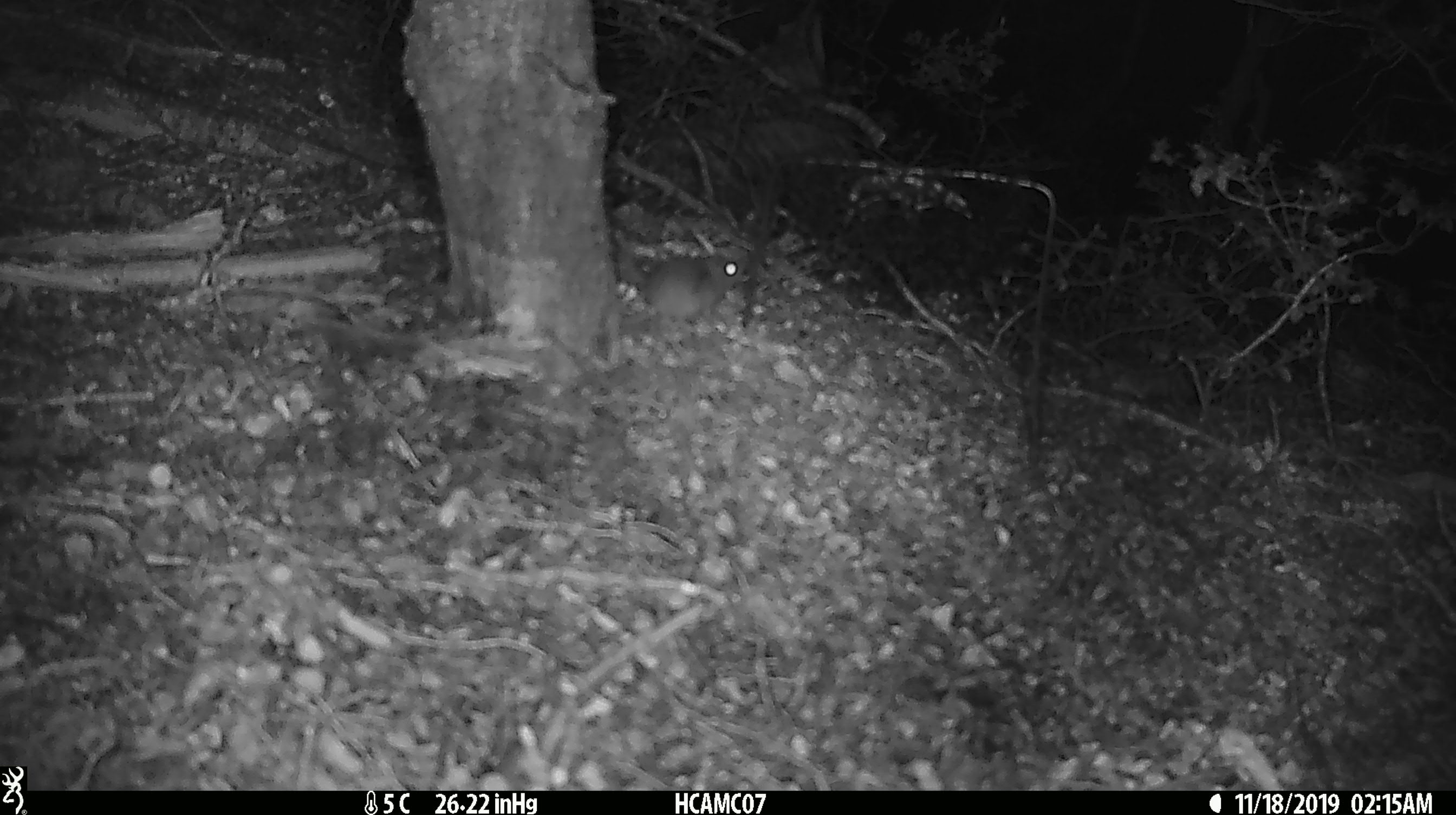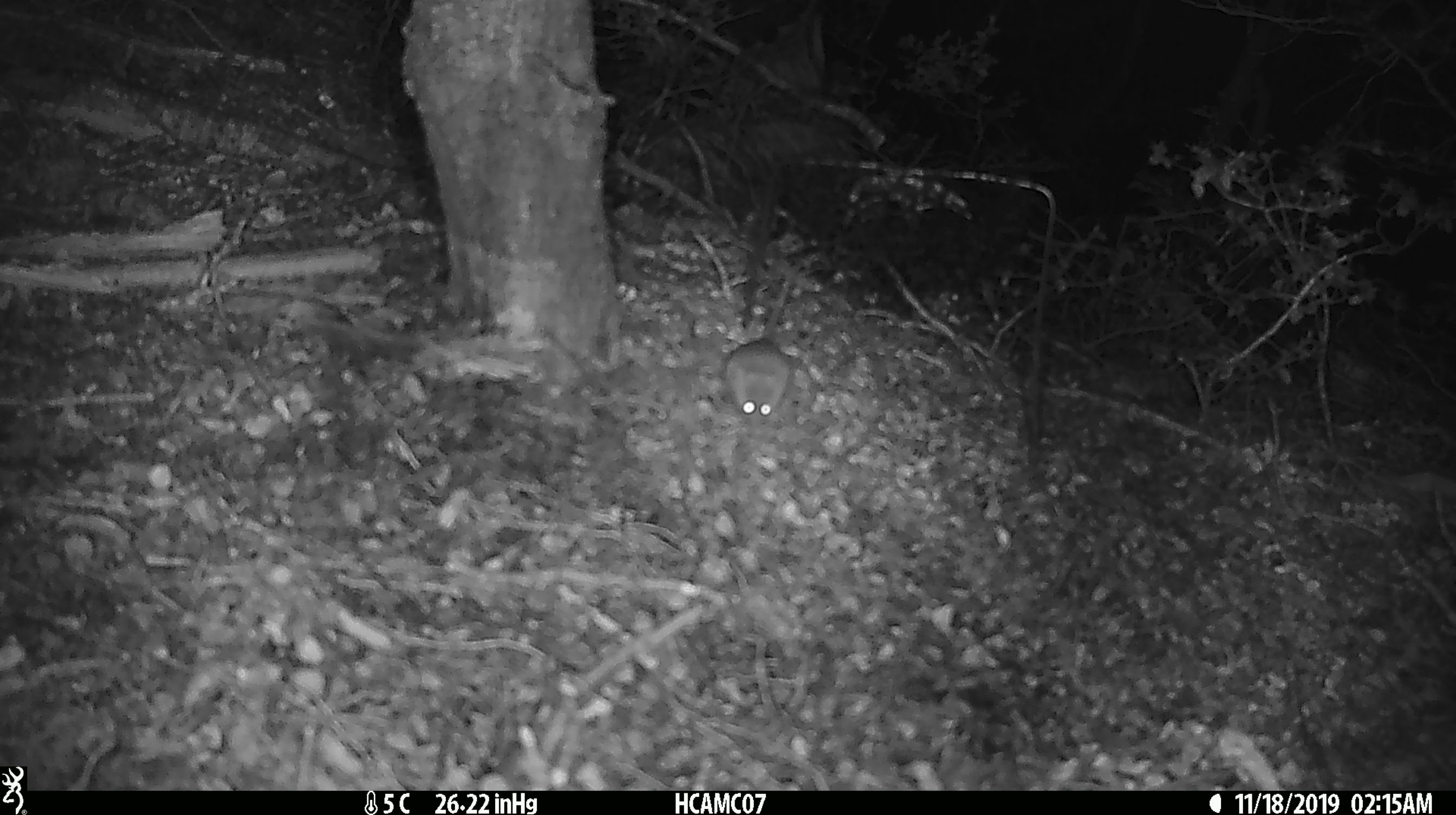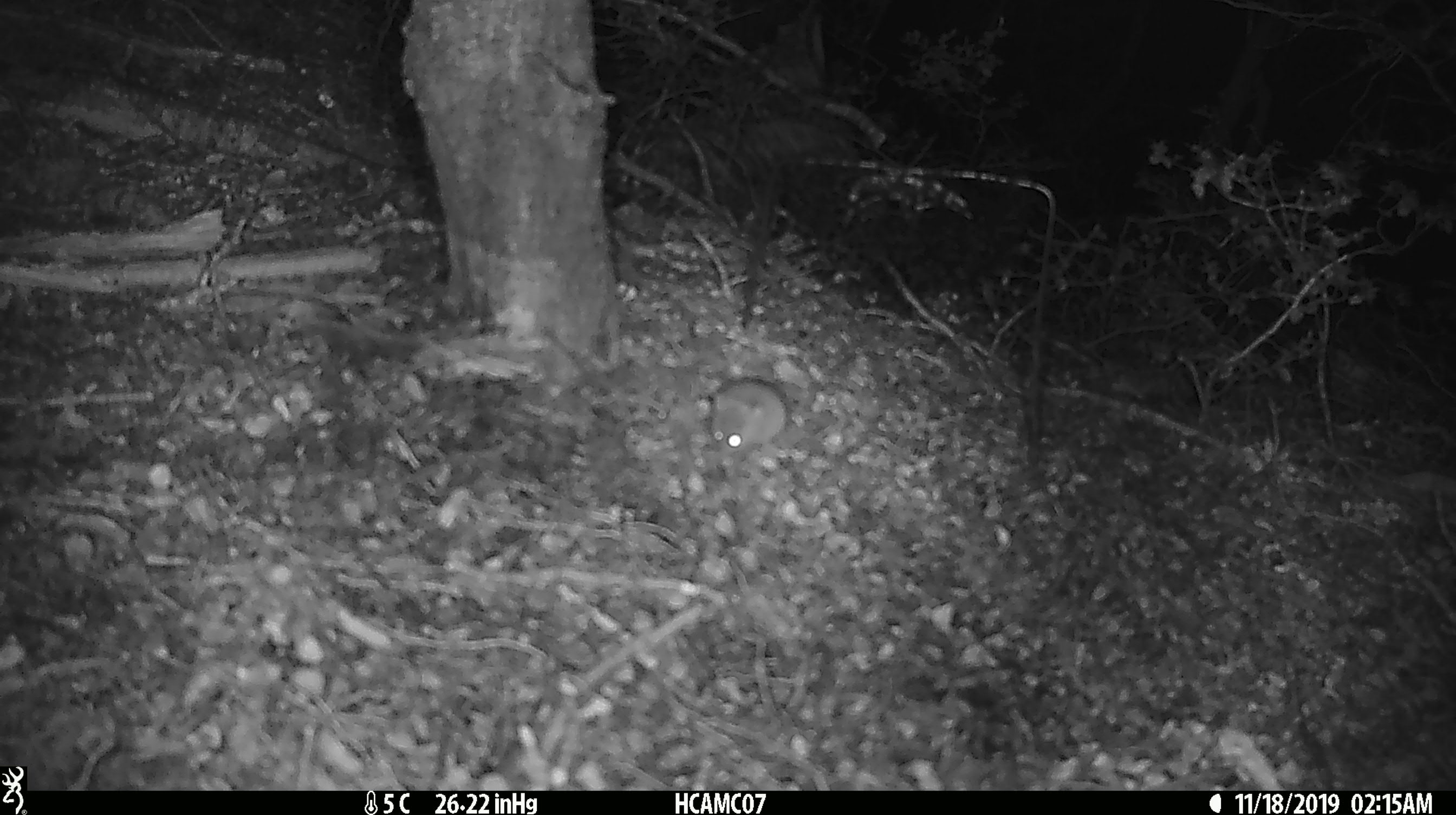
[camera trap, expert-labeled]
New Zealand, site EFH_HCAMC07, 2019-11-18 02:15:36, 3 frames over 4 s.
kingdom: Animalia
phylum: Chordata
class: Mammalia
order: Rodentia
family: Muridae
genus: Mus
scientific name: Mus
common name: mouse